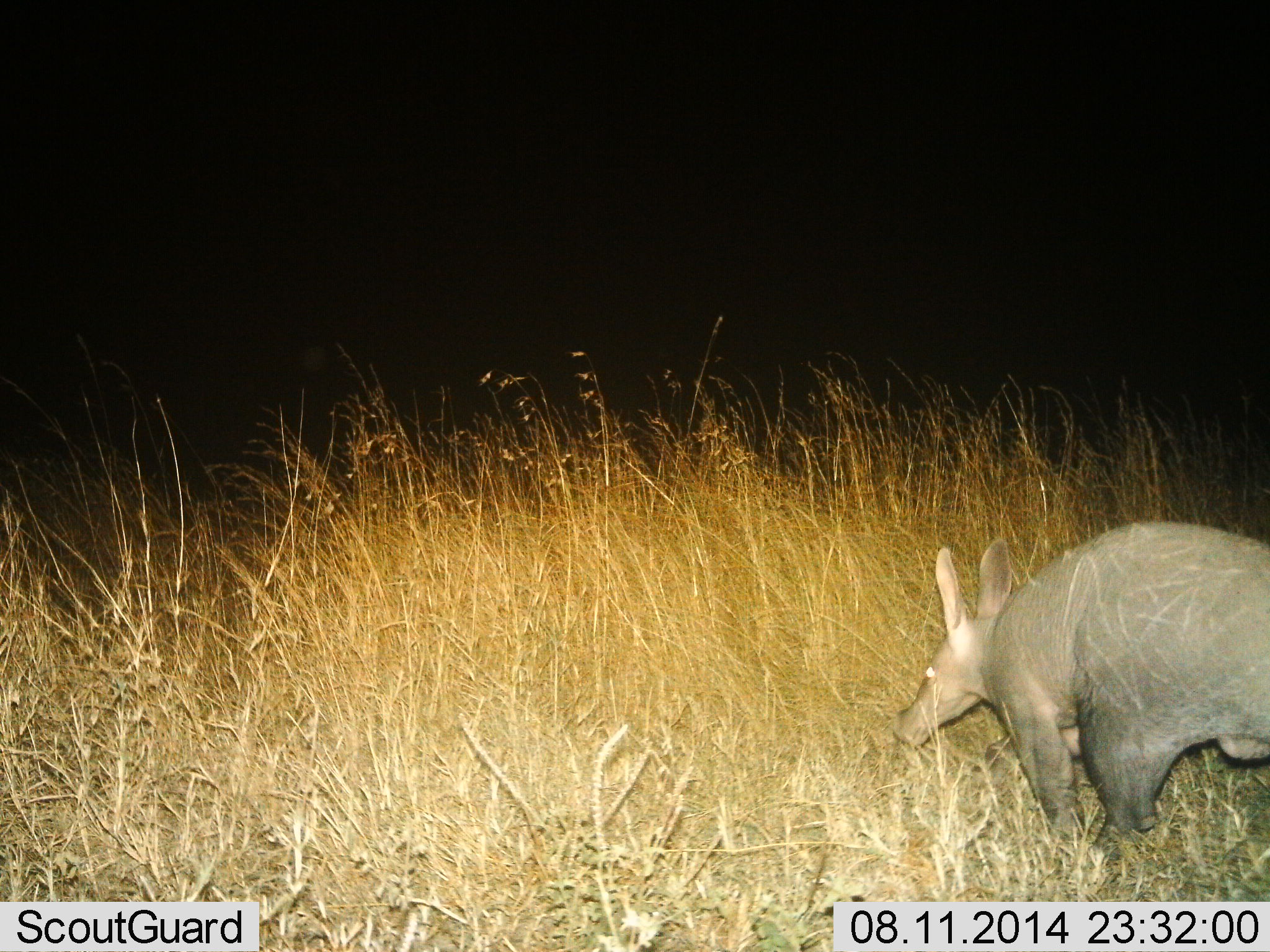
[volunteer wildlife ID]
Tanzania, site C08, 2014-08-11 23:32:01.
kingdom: Animalia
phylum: Chordata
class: Mammalia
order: Tubulidentata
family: Orycteropodidae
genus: Orycteropus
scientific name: Orycteropus afer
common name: aardvark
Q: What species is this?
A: Aardvark (Orycteropus afer).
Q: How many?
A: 1.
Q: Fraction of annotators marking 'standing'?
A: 10%.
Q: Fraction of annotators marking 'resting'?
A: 0%.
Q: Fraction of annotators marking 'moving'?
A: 80%.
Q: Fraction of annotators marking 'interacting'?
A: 0%.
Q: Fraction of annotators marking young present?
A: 0%.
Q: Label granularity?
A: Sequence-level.